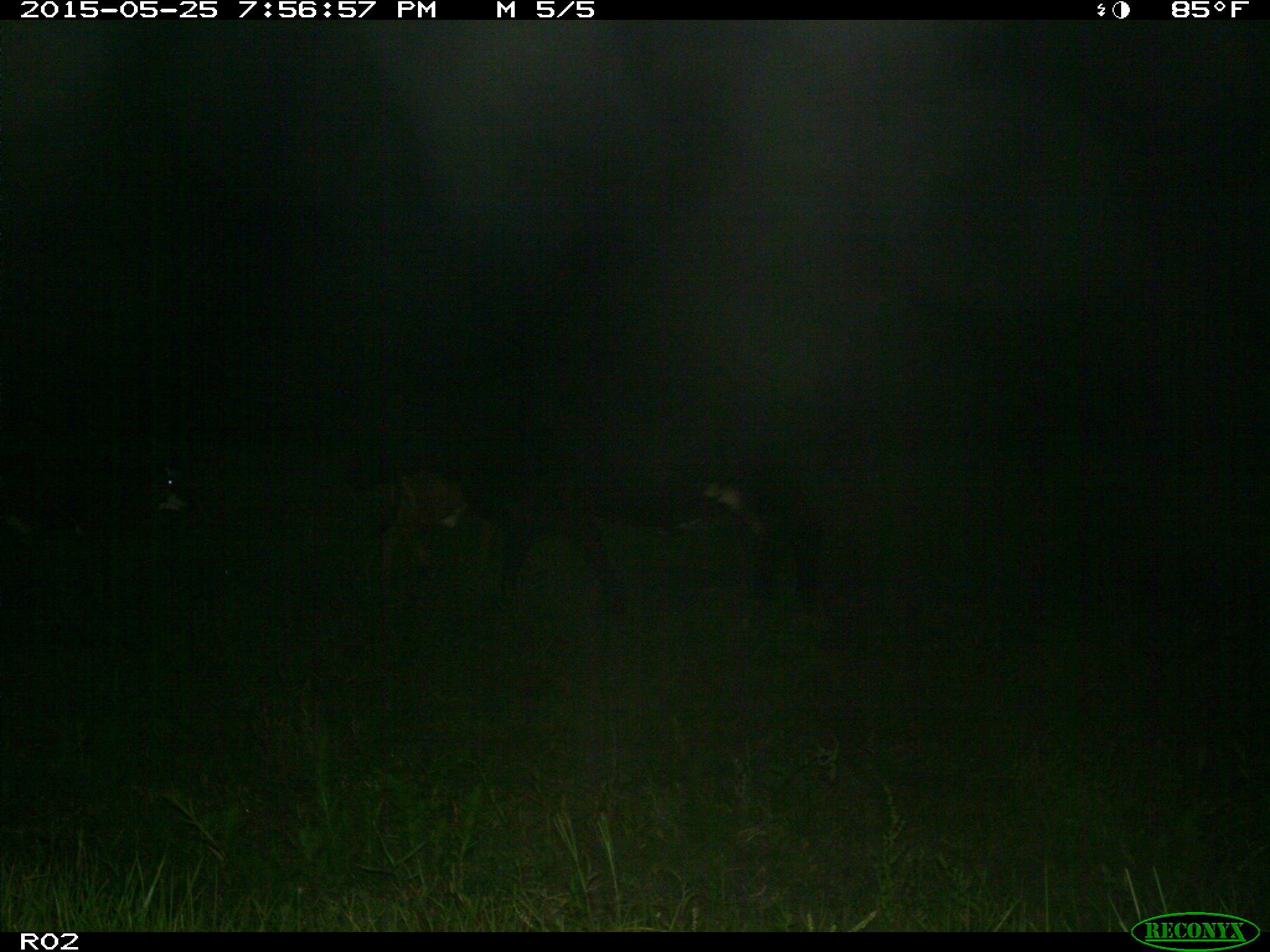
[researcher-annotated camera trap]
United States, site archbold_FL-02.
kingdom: Animalia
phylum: Chordata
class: Mammalia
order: Artiodactyla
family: Bovidae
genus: Bos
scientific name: Bos taurus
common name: domestic cow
Bos taurus (domestic cow).